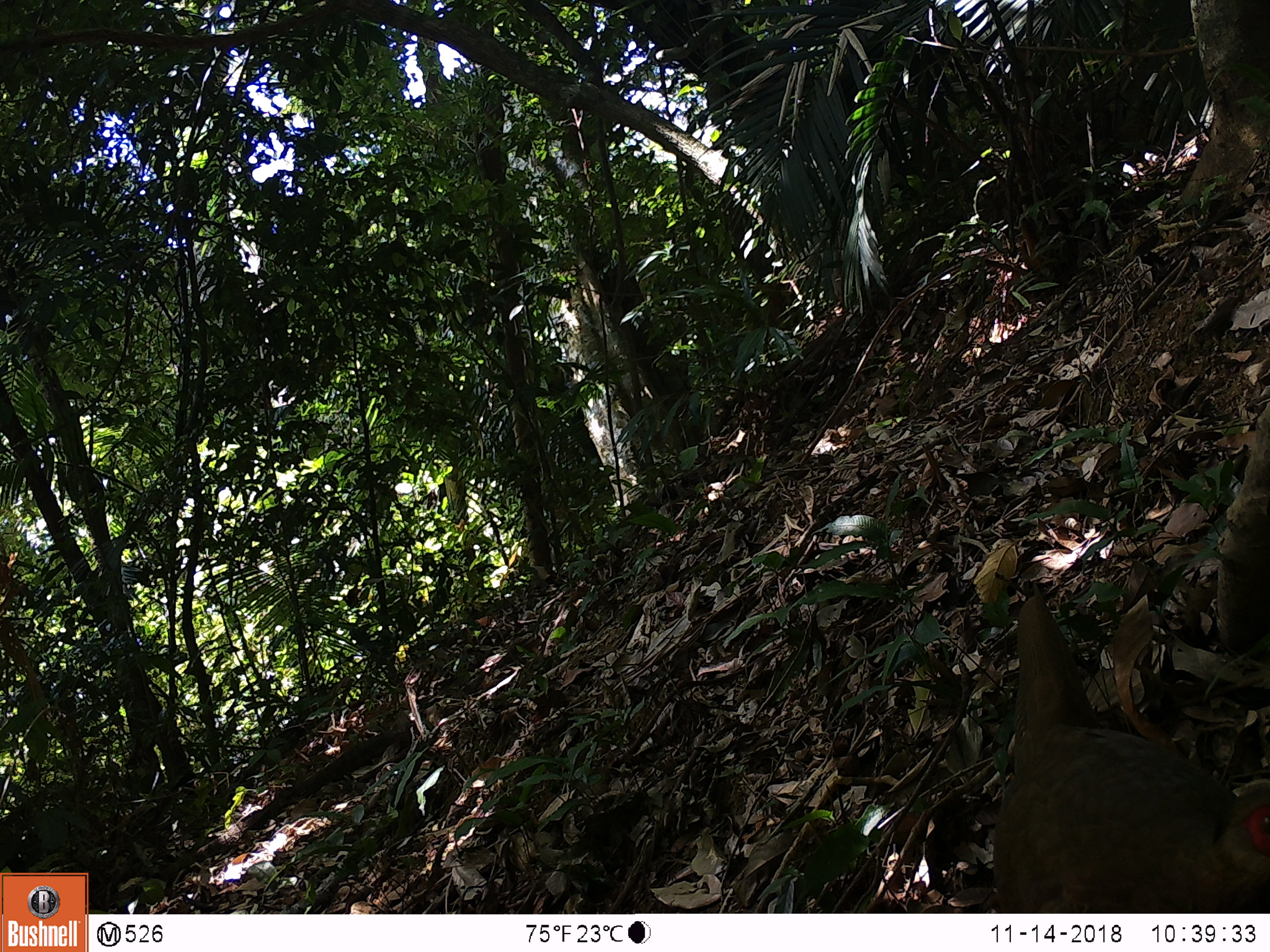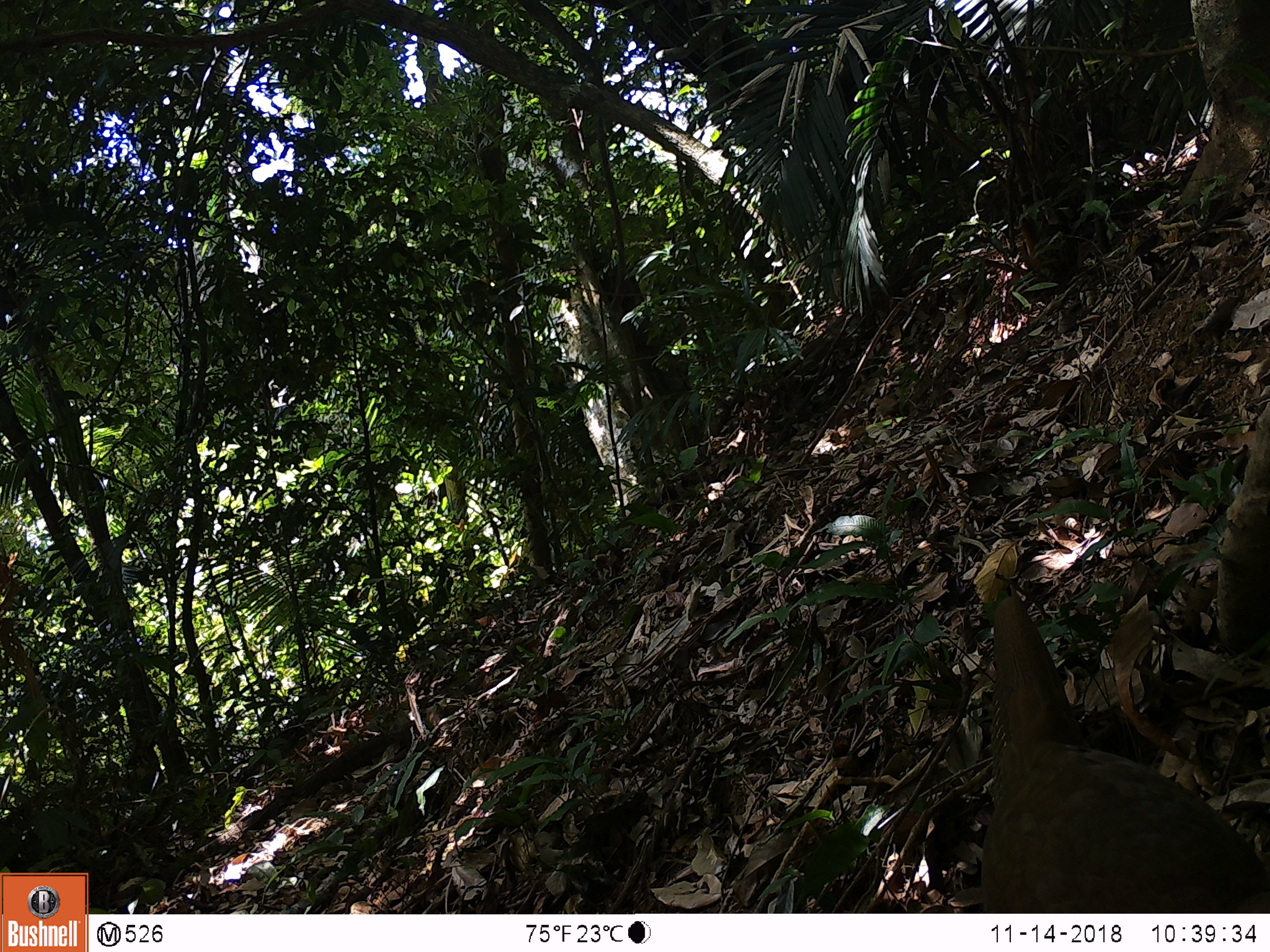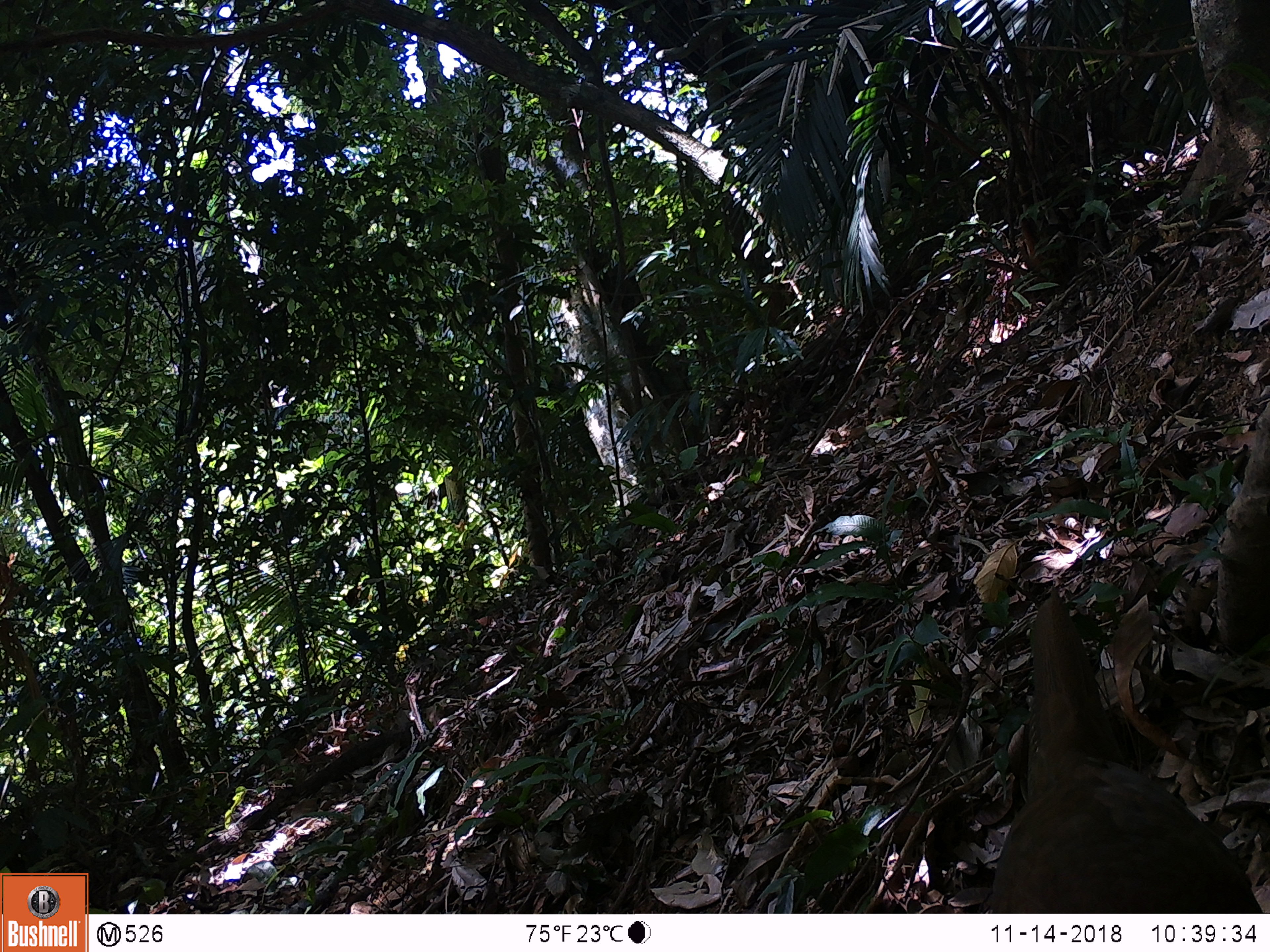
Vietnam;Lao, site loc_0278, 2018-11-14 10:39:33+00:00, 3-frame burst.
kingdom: Animalia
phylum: Chordata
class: Aves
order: Galliformes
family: Phasianidae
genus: Lophura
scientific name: Lophura nycthemera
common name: silver pheasant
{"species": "silver pheasant (Lophura nycthemera)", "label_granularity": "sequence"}